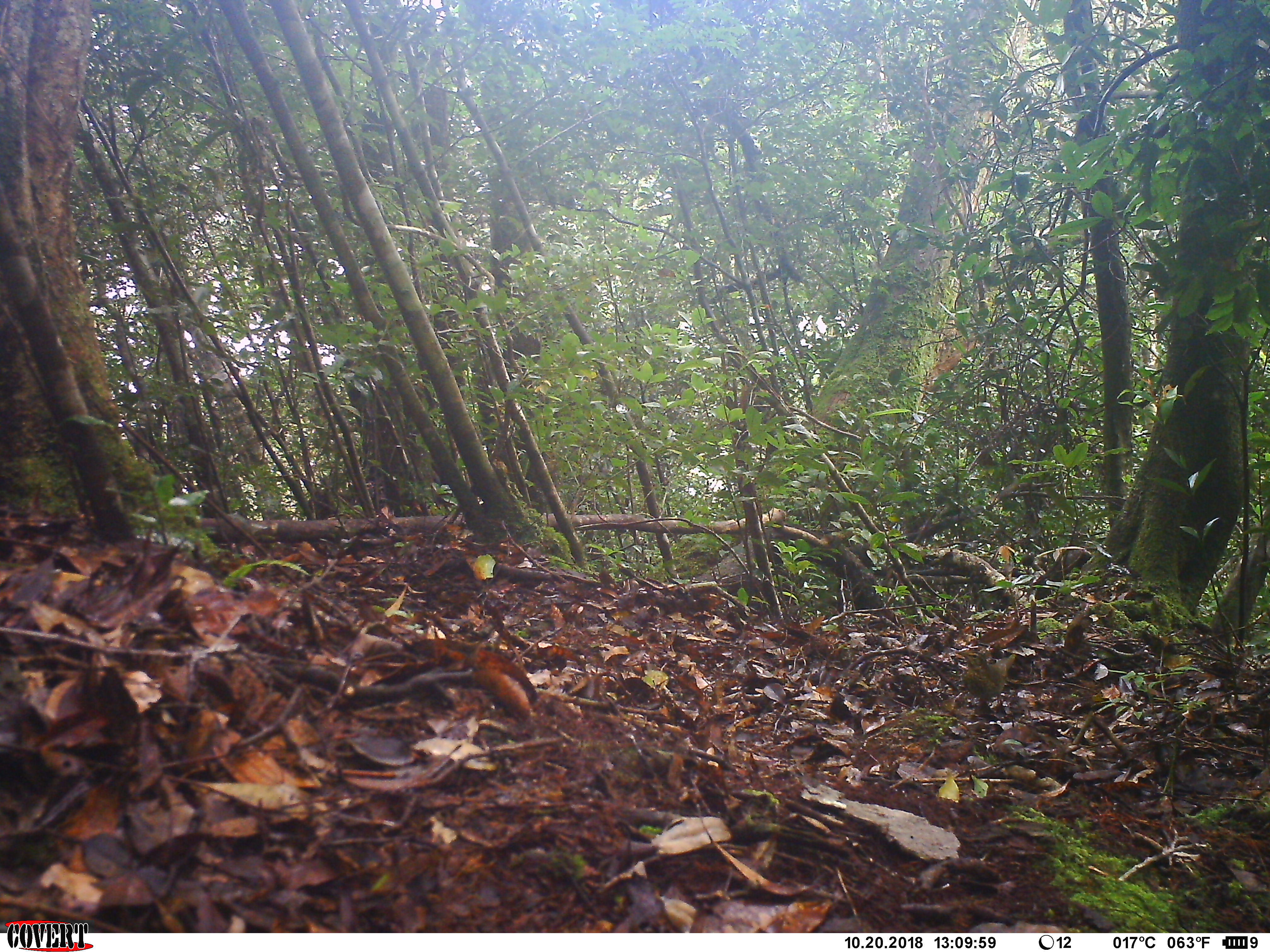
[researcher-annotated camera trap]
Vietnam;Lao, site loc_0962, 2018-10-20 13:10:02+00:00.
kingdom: Animalia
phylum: Chordata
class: Aves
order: Passeriformes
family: Turdidae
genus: Geokichla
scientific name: Geokichla sibirica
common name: siberian thrush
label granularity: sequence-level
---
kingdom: Animalia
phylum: Chordata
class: Mammalia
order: Rodentia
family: Sciuridae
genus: Sciurus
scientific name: Sciurus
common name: squirrel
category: unidentified squirrel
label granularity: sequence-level